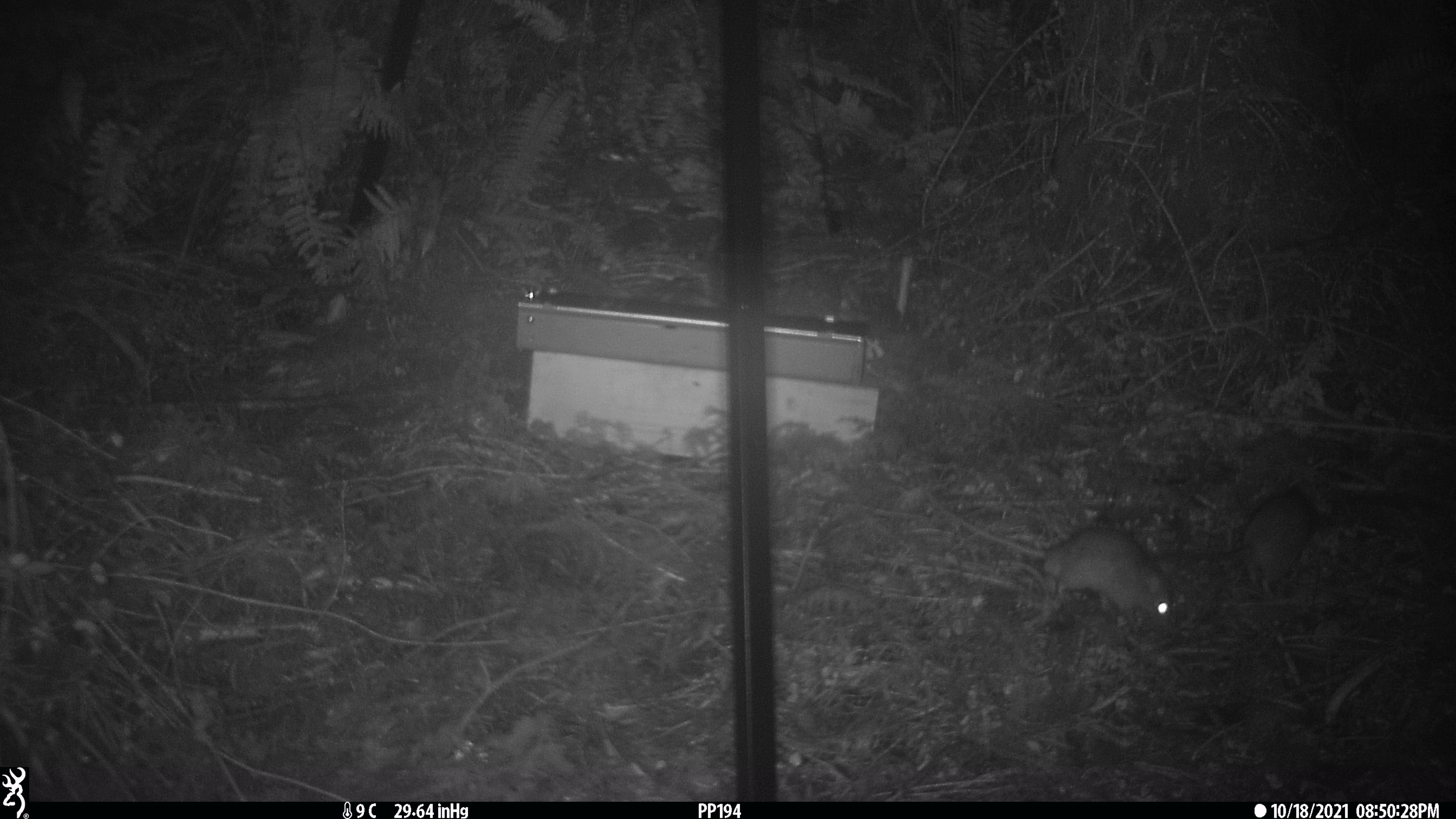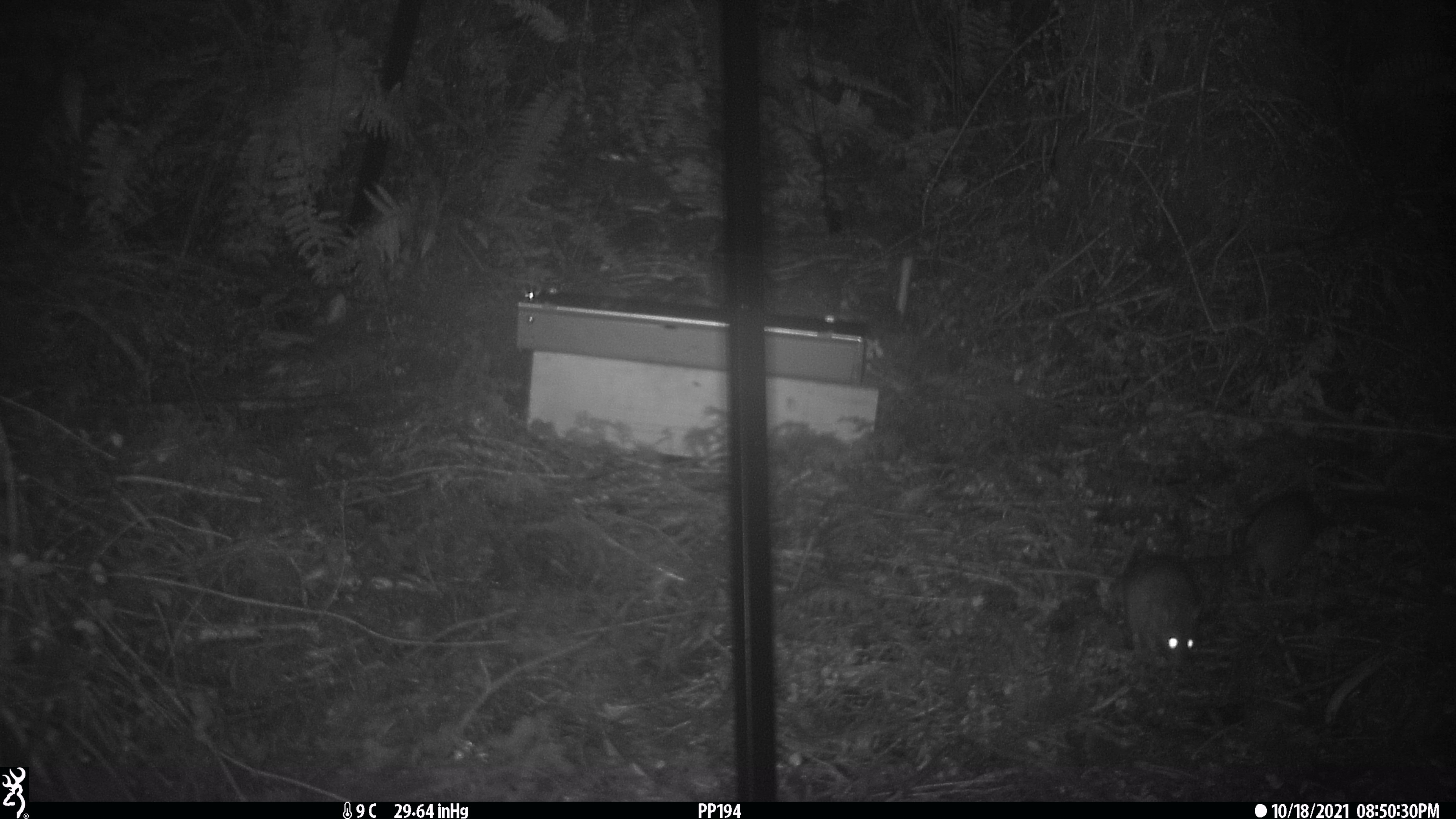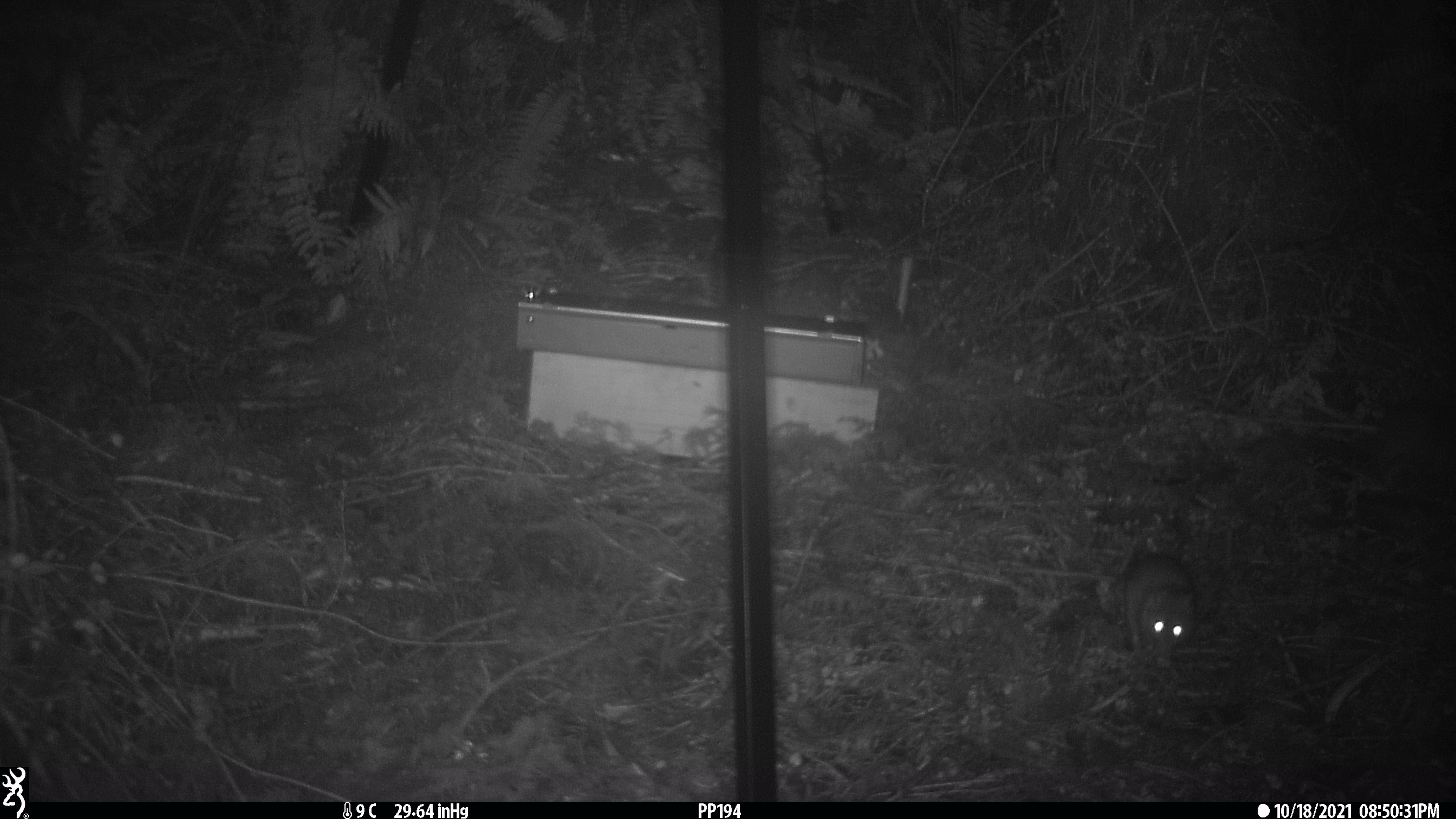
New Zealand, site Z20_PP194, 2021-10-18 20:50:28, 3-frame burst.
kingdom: Animalia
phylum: Chordata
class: Mammalia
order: Rodentia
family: Muridae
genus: Rattus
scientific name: Rattus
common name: rat